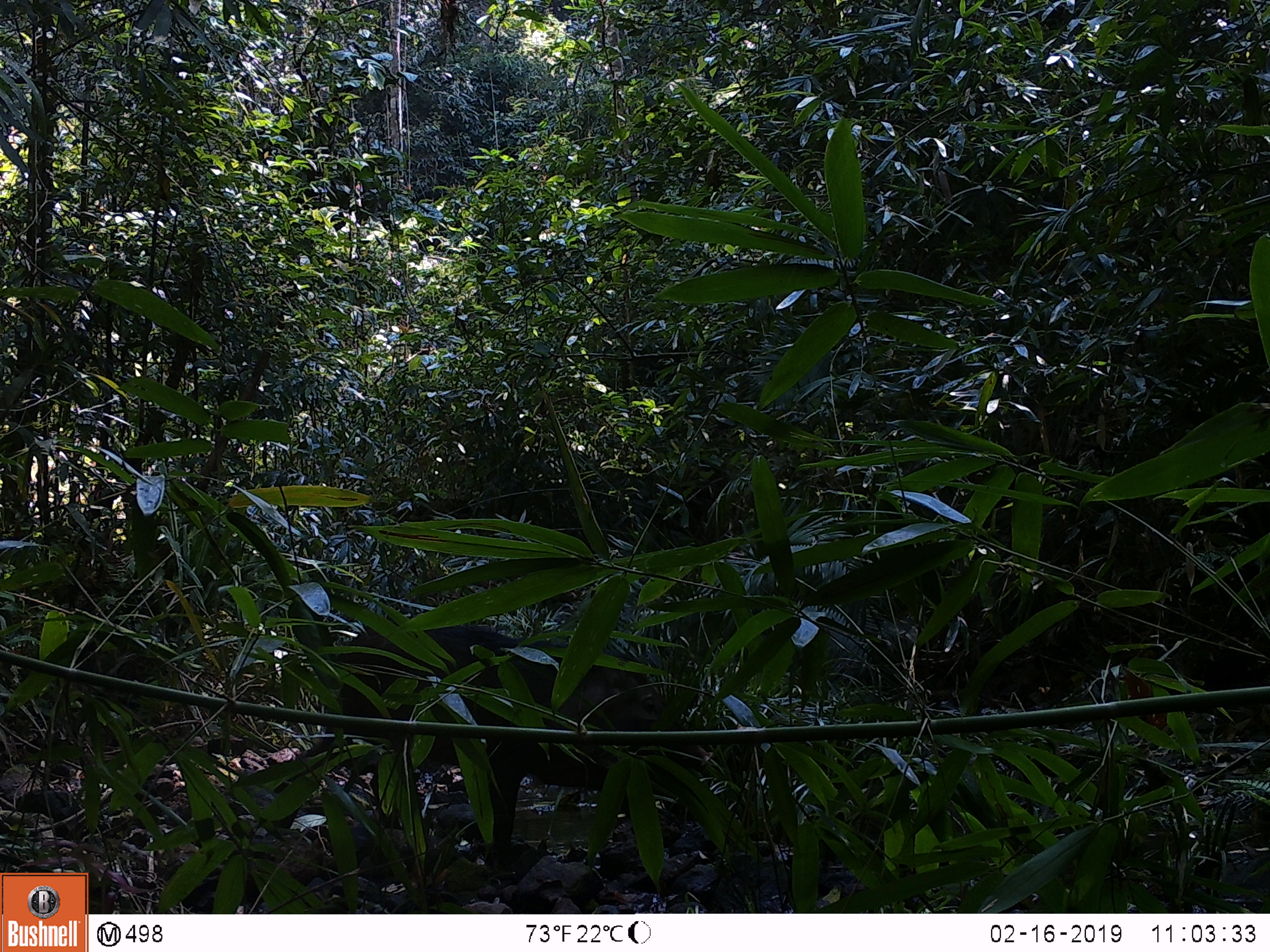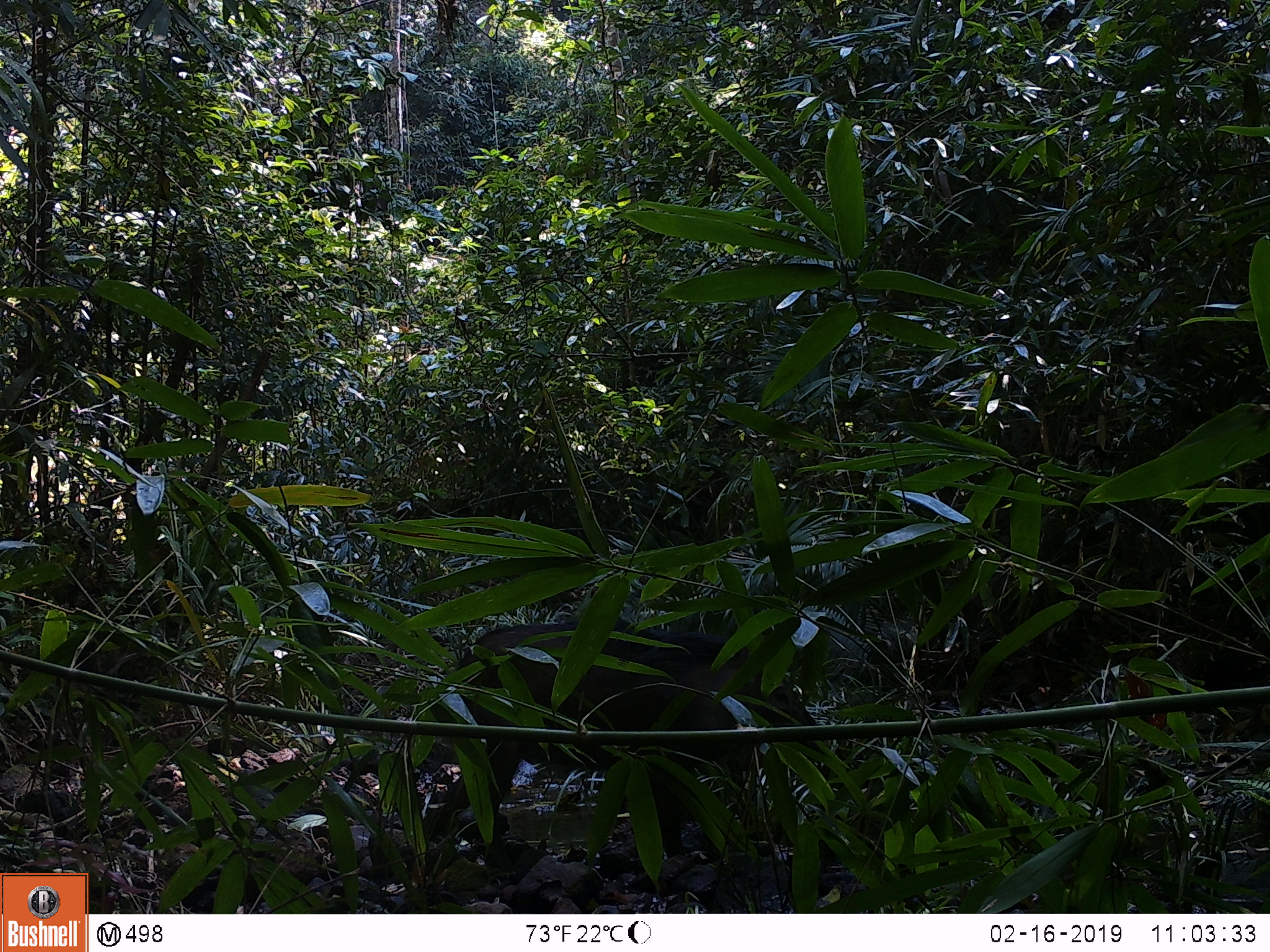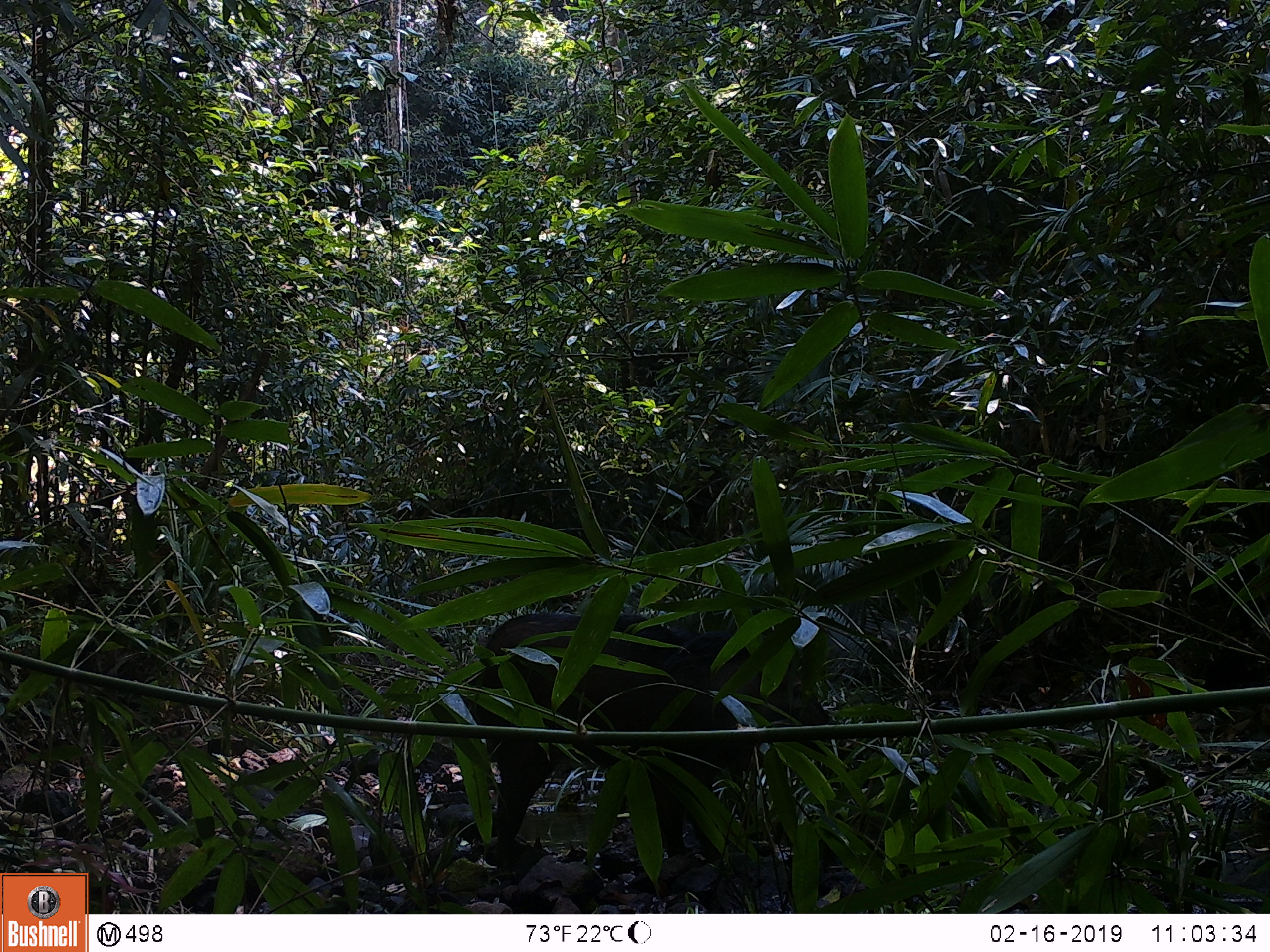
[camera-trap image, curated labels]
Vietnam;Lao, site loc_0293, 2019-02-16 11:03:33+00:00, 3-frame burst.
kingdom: Animalia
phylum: Chordata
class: Mammalia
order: Artiodactyla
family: Suidae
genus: Sus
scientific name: Sus scrofa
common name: eurasian wild pig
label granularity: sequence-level